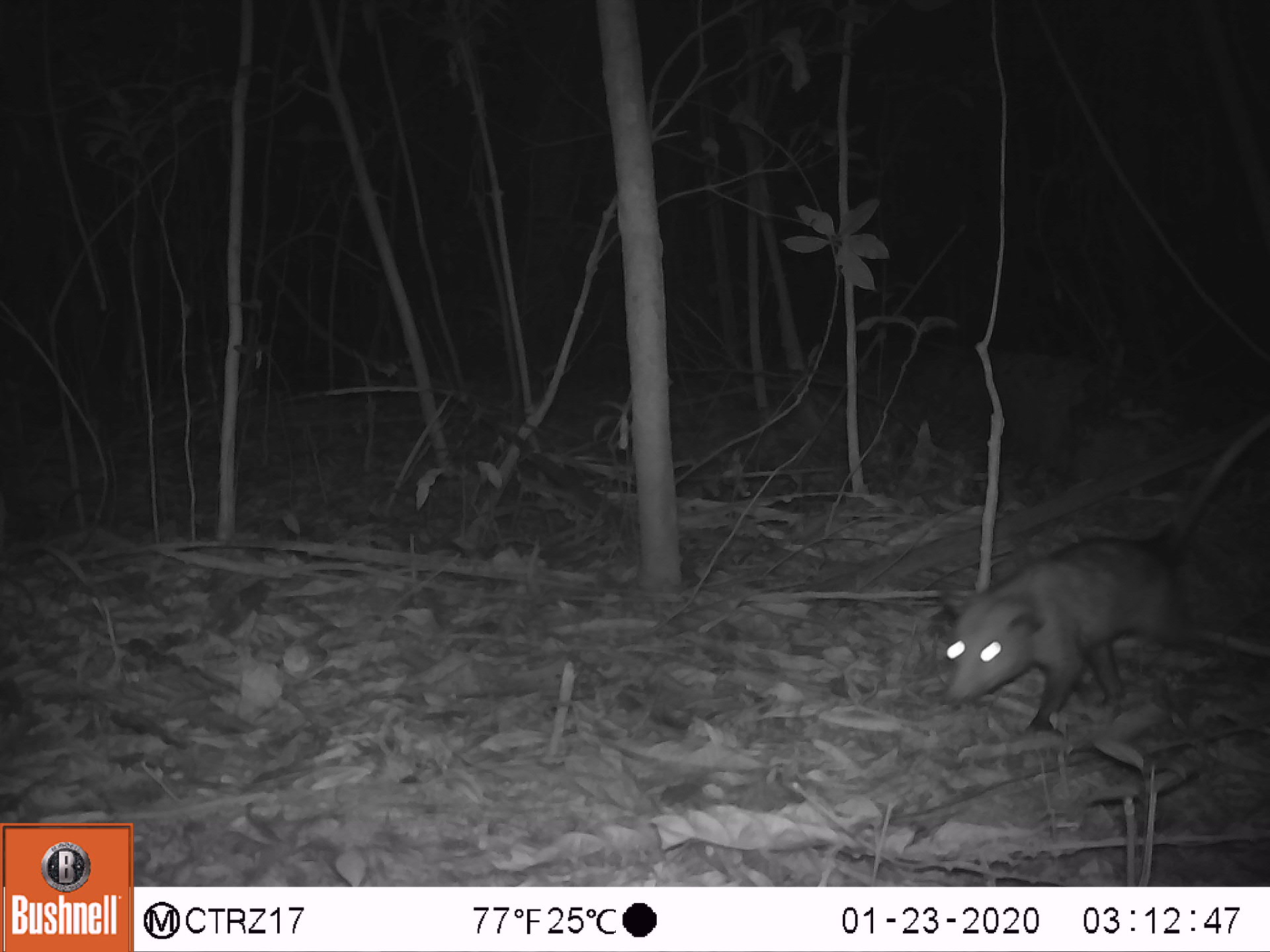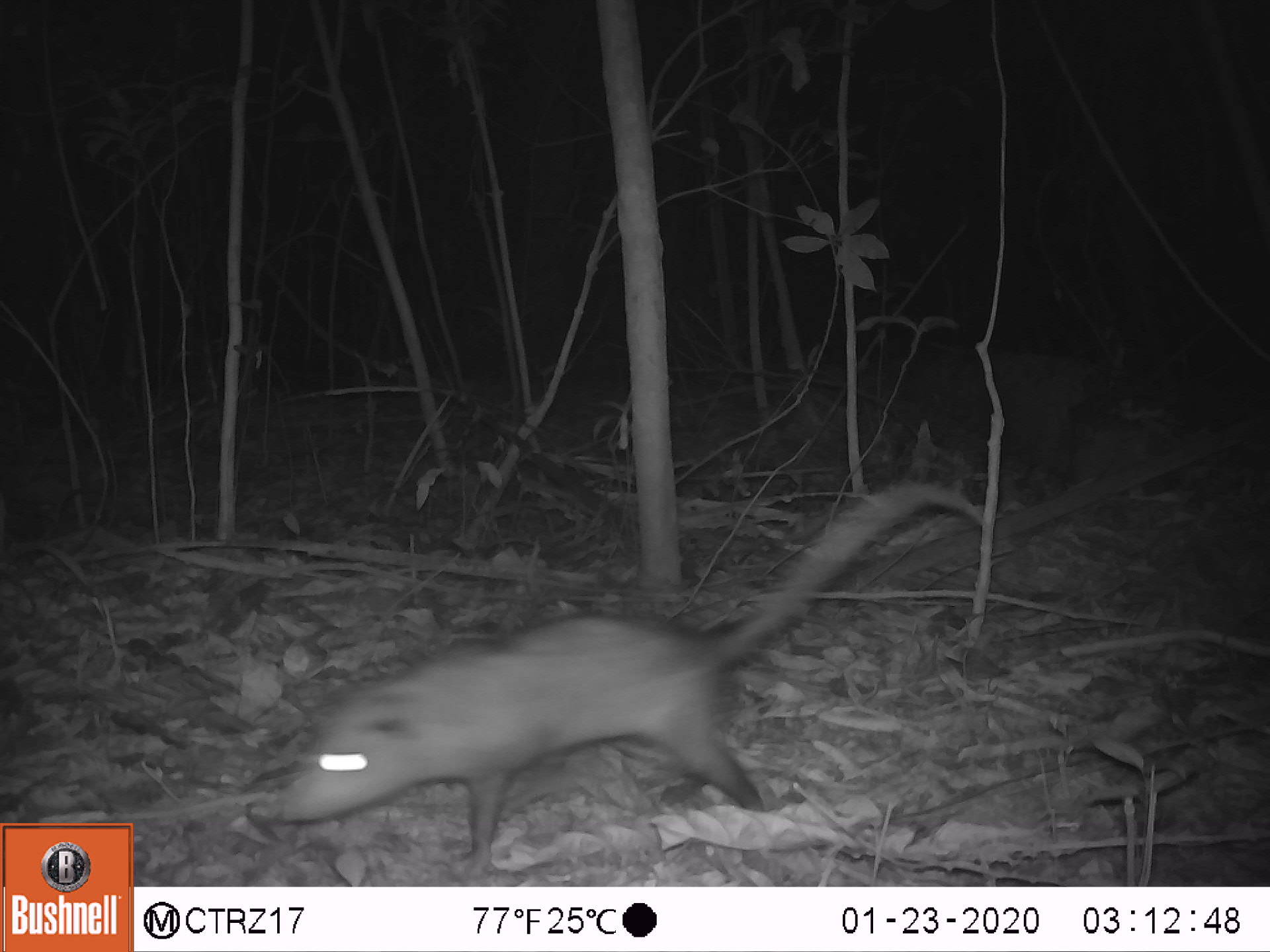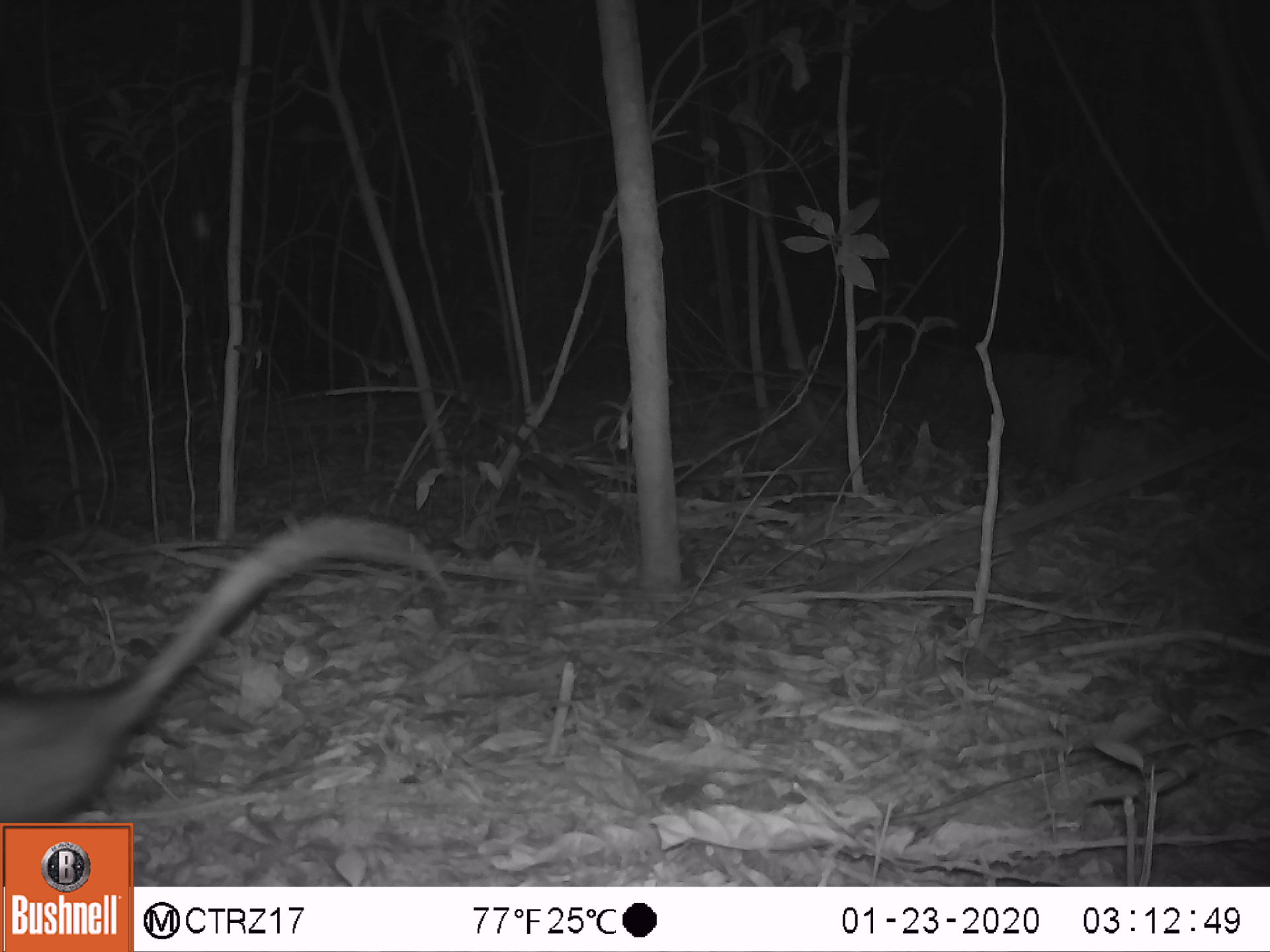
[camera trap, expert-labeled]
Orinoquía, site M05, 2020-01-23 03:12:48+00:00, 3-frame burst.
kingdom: Animalia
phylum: Chordata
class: Mammalia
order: Didelphimorphia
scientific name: Didelphimorphia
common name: possum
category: unknown possum